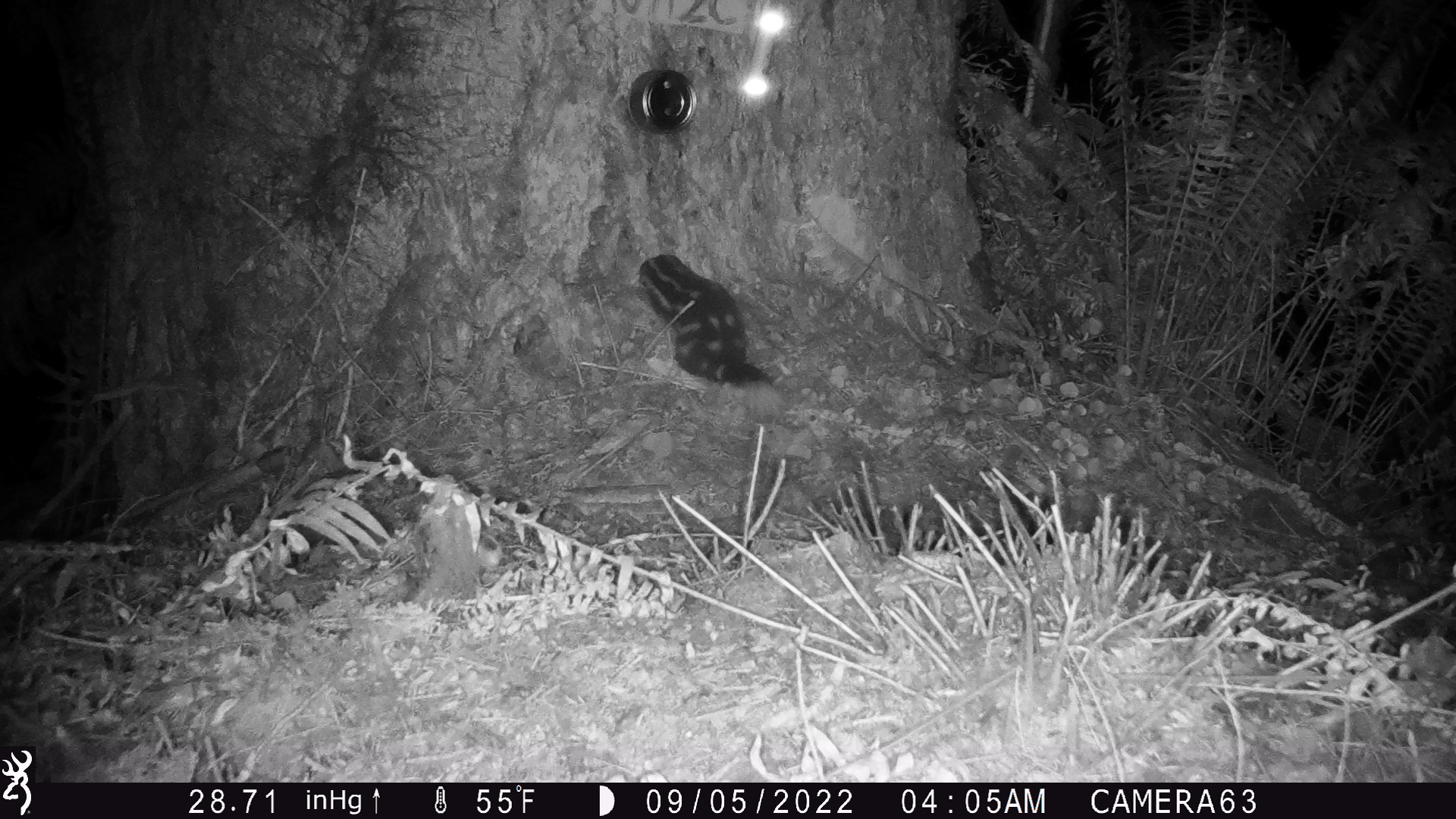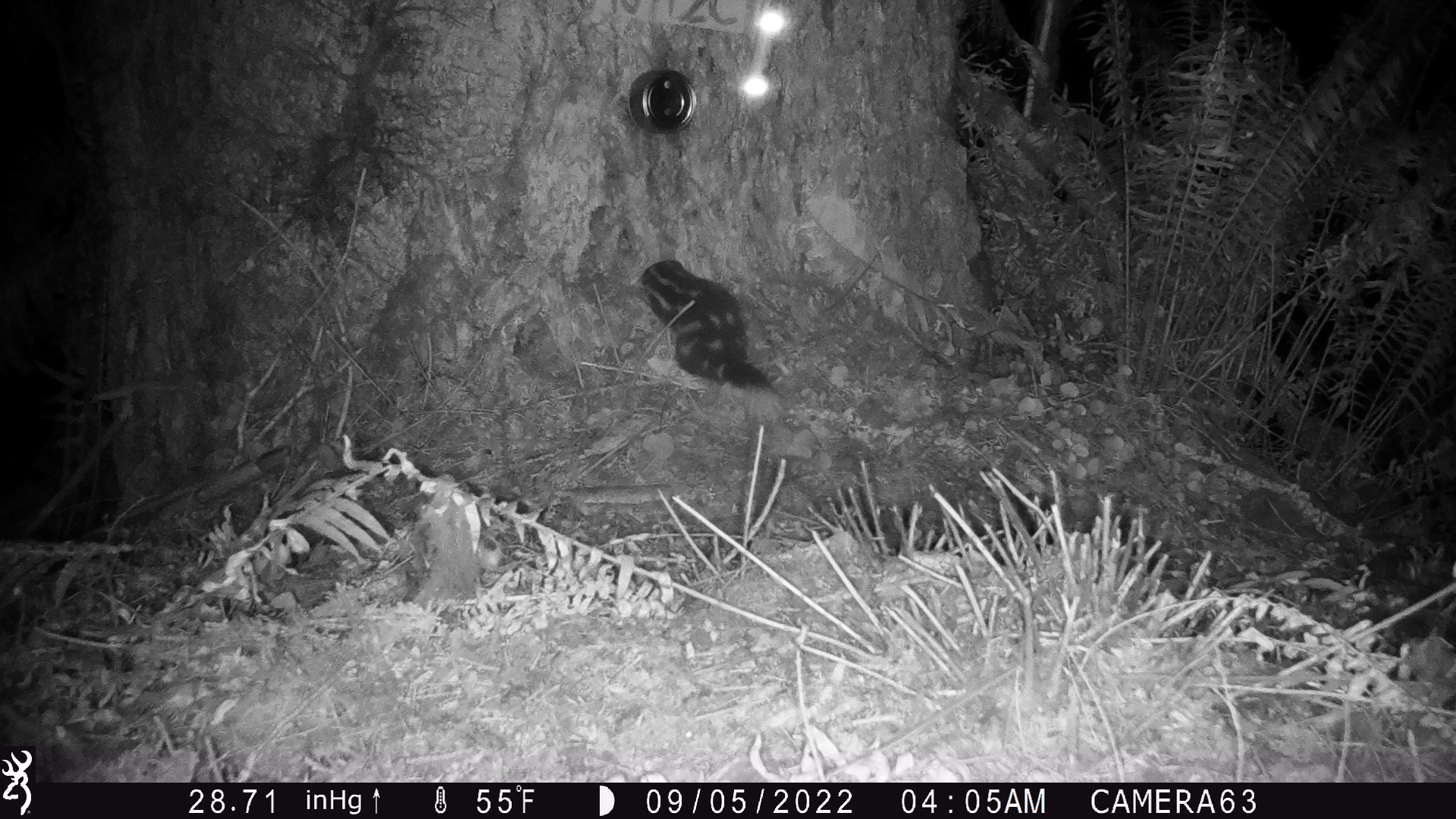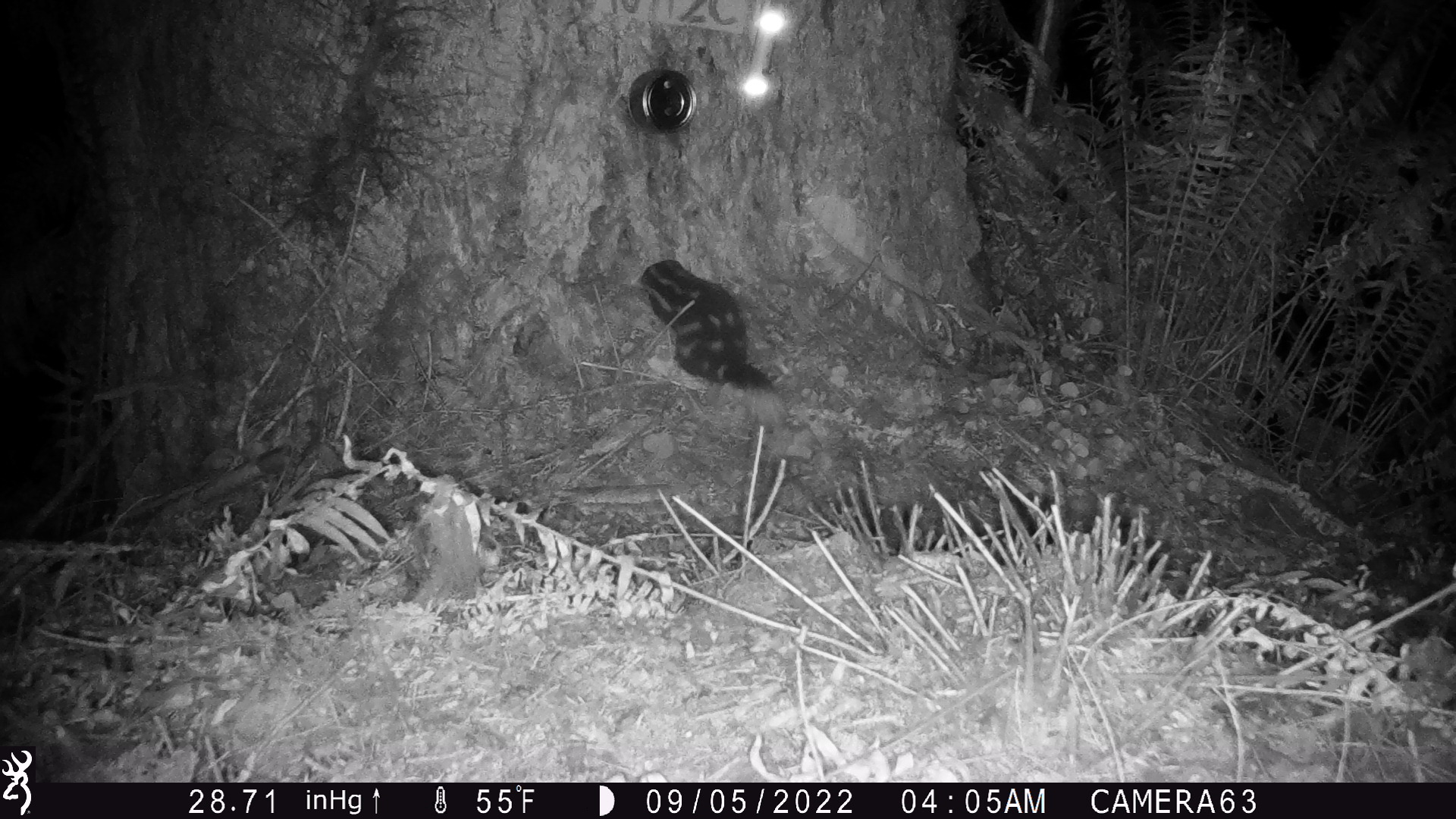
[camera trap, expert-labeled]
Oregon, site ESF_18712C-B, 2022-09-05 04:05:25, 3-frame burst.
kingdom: Animalia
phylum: Chordata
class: Mammalia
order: Carnivora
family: Mephitidae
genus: Spilogale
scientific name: Spilogale gracilis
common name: western spotted skunk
Western spotted skunk (Spilogale gracilis).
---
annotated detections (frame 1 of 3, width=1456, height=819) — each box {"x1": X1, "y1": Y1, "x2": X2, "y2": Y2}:
western spotted skunk: {"x1": 633, "y1": 250, "x2": 778, "y2": 420}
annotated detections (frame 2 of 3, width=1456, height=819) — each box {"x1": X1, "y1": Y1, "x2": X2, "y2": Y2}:
western spotted skunk: {"x1": 636, "y1": 252, "x2": 781, "y2": 416}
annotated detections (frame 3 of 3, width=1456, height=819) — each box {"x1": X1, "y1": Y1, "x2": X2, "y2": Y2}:
western spotted skunk: {"x1": 637, "y1": 255, "x2": 786, "y2": 417}